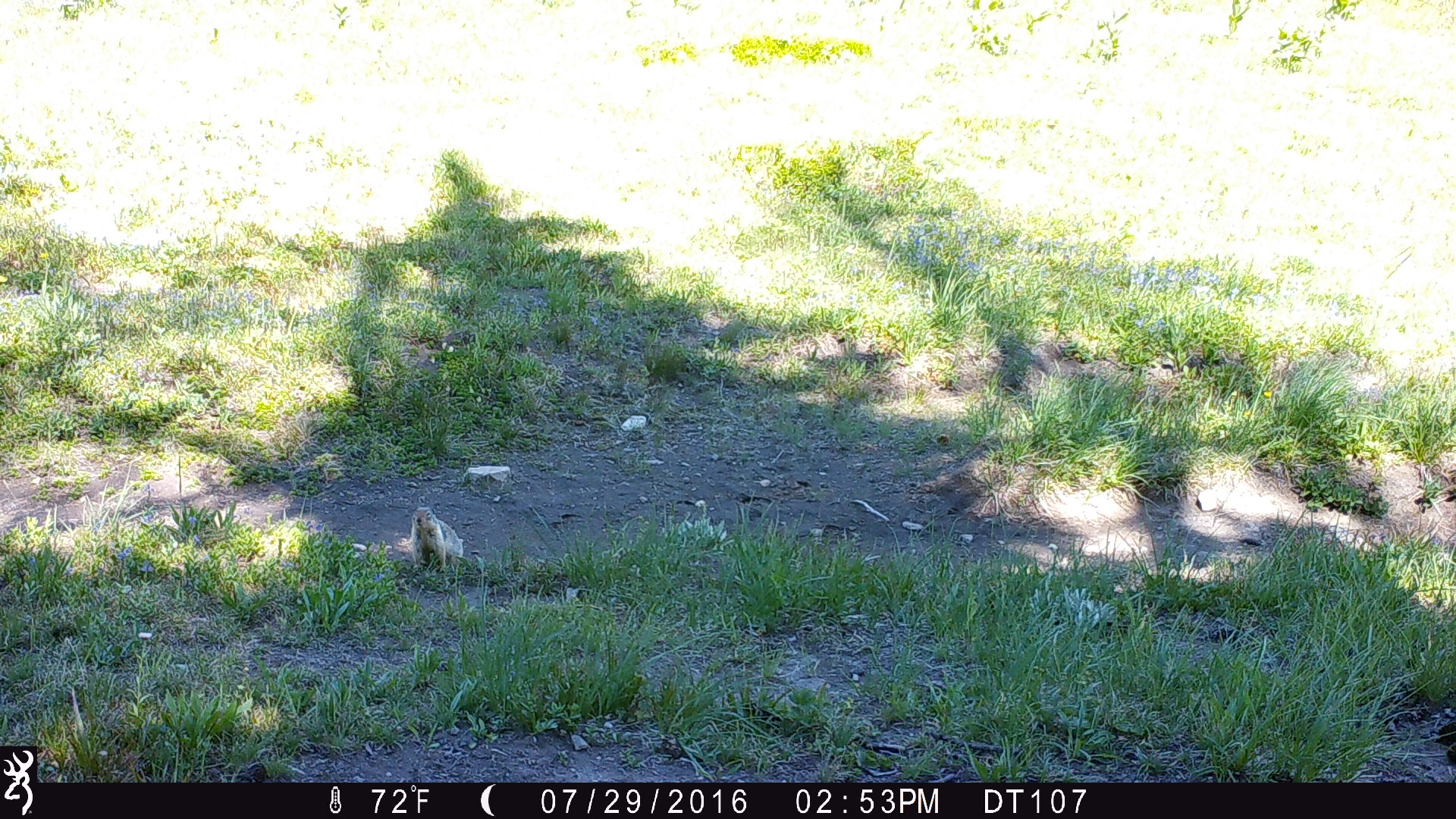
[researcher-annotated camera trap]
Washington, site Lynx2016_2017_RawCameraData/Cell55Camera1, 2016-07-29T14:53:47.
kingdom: Animalia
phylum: Chordata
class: Mammalia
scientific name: Mammalia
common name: small mammal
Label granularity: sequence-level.